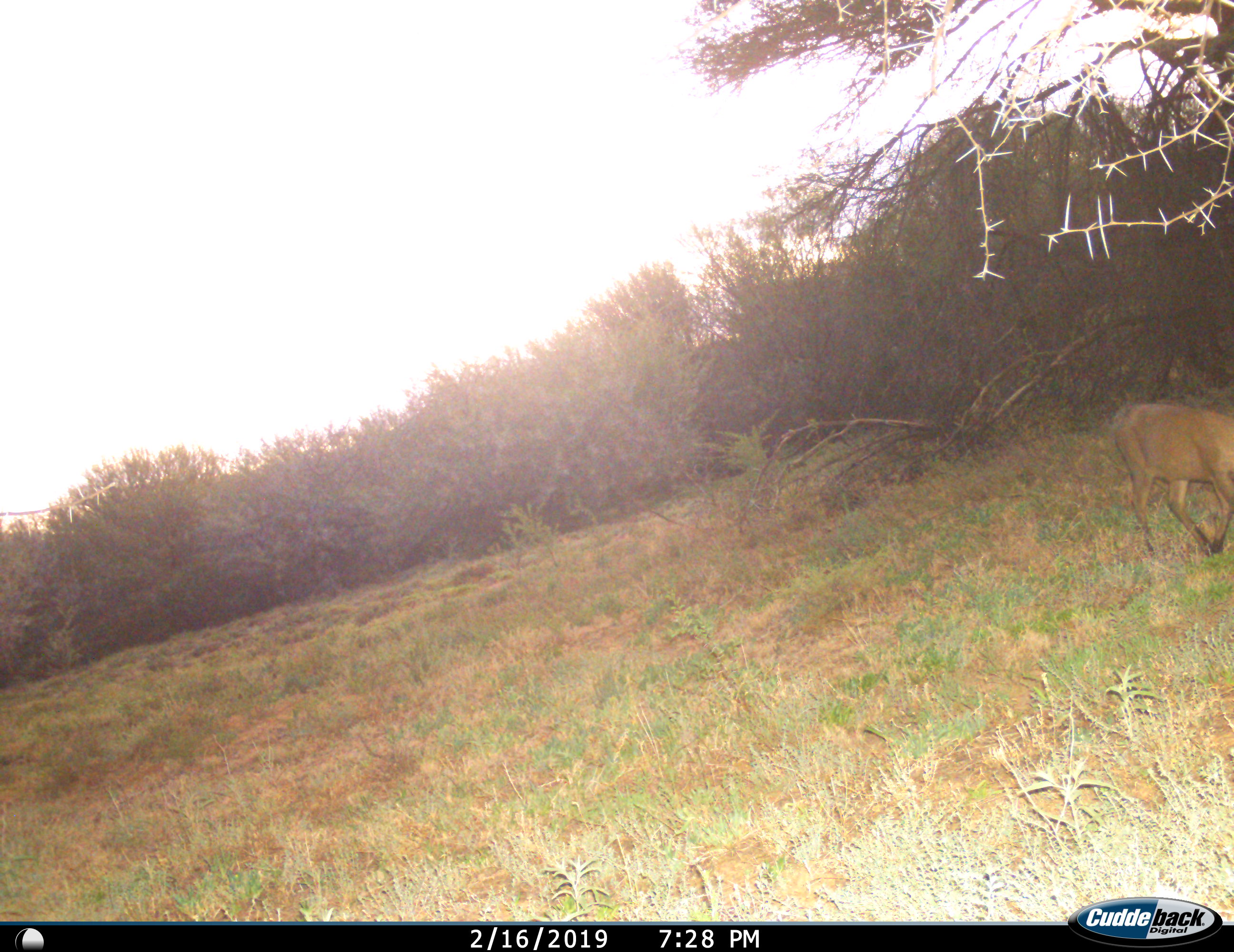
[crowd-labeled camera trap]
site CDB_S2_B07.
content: unidentified animal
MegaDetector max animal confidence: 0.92